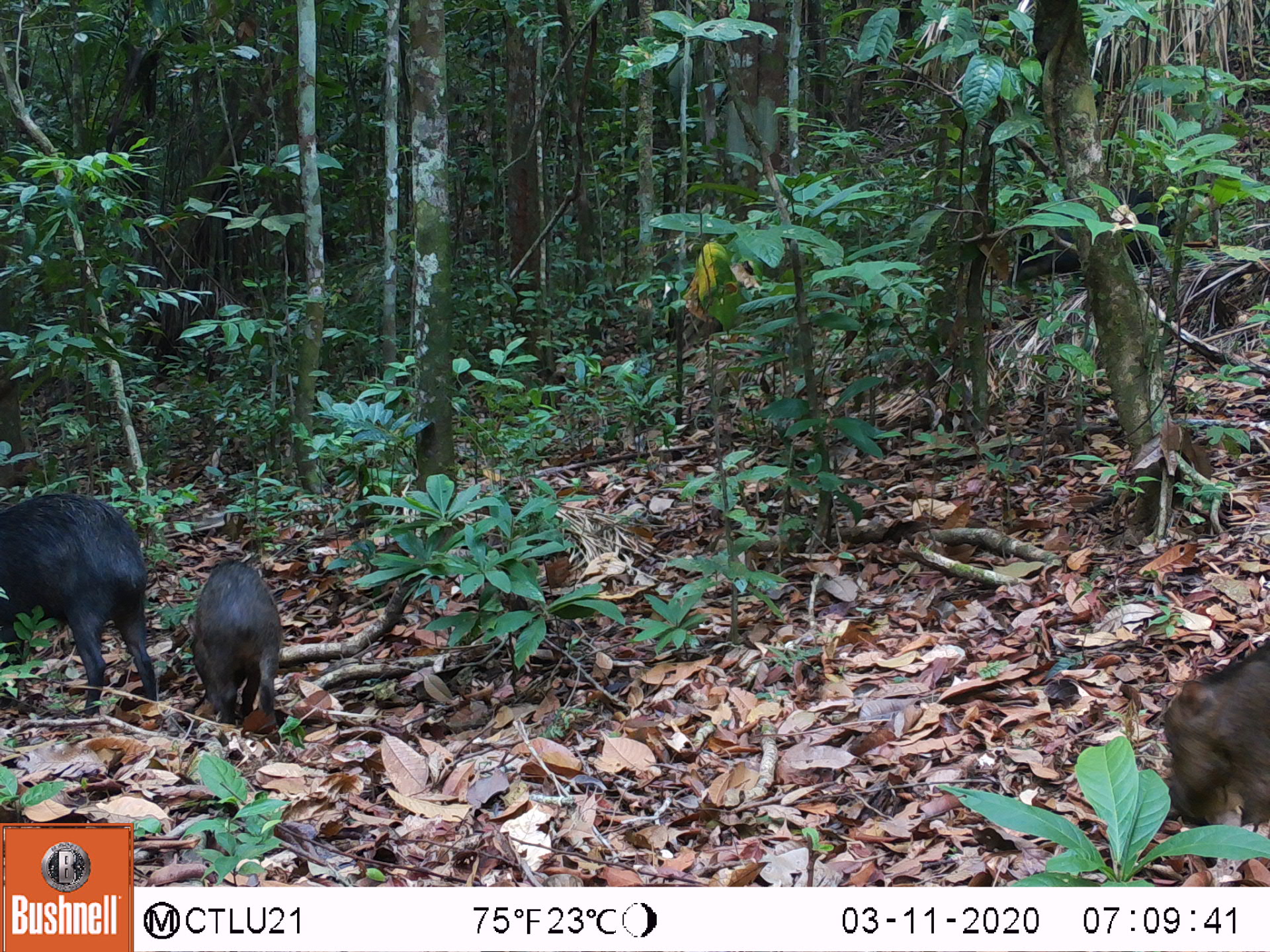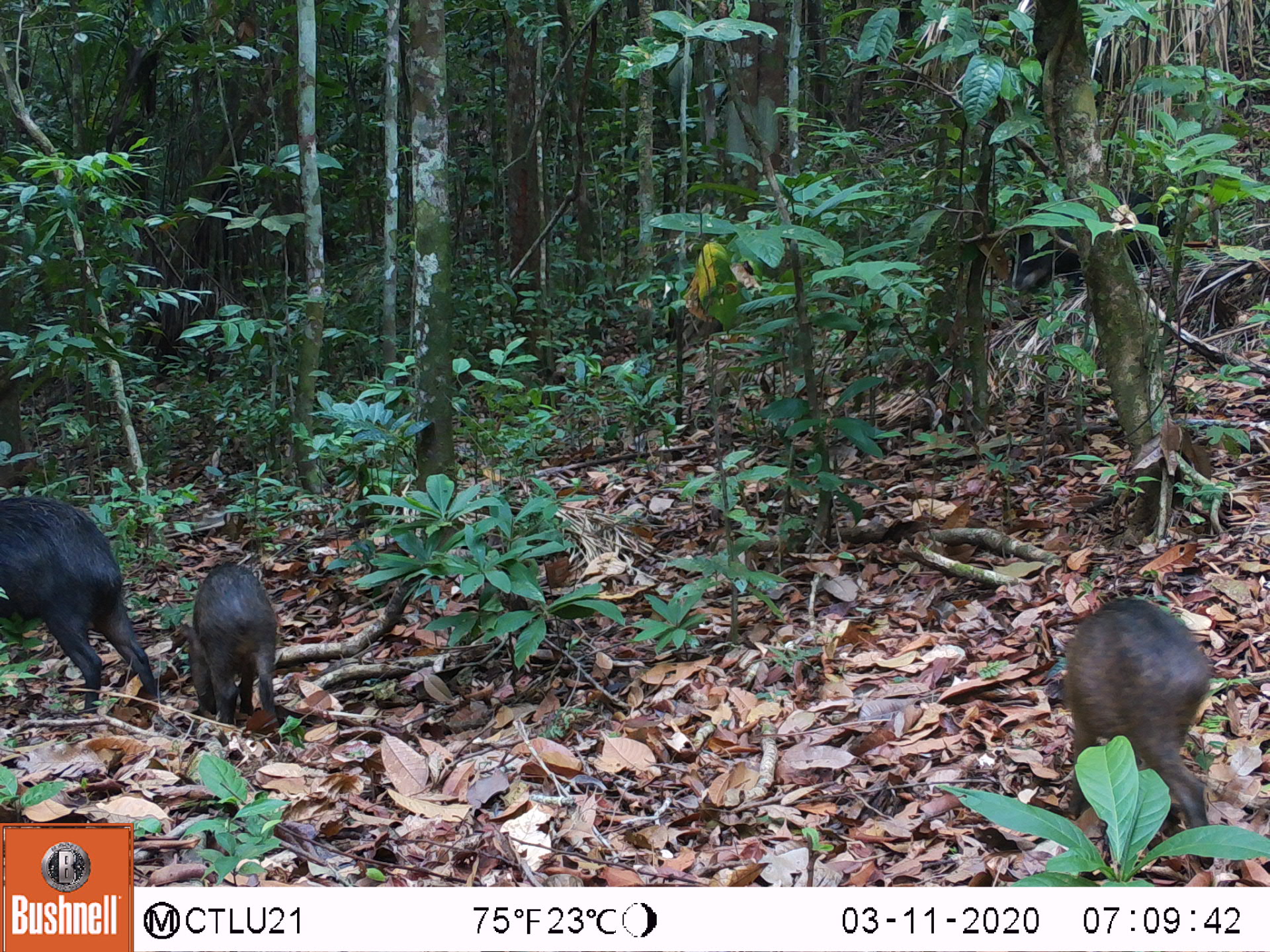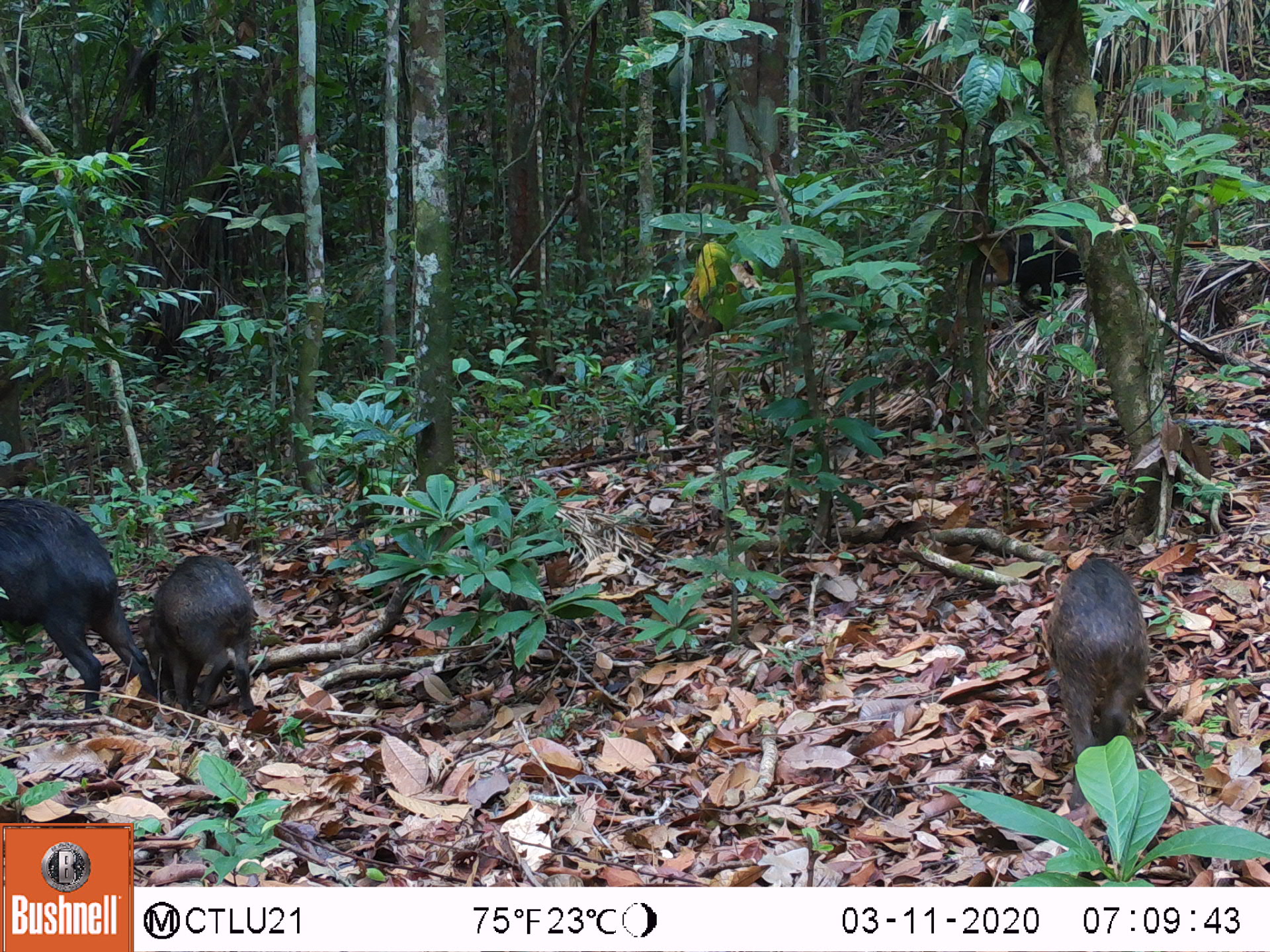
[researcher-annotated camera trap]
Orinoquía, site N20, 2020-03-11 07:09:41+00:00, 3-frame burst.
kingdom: Animalia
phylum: Chordata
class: Mammalia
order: Artiodactyla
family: Tayassuidae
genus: Tayassu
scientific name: Tayassu pecari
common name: white-lipped peccary